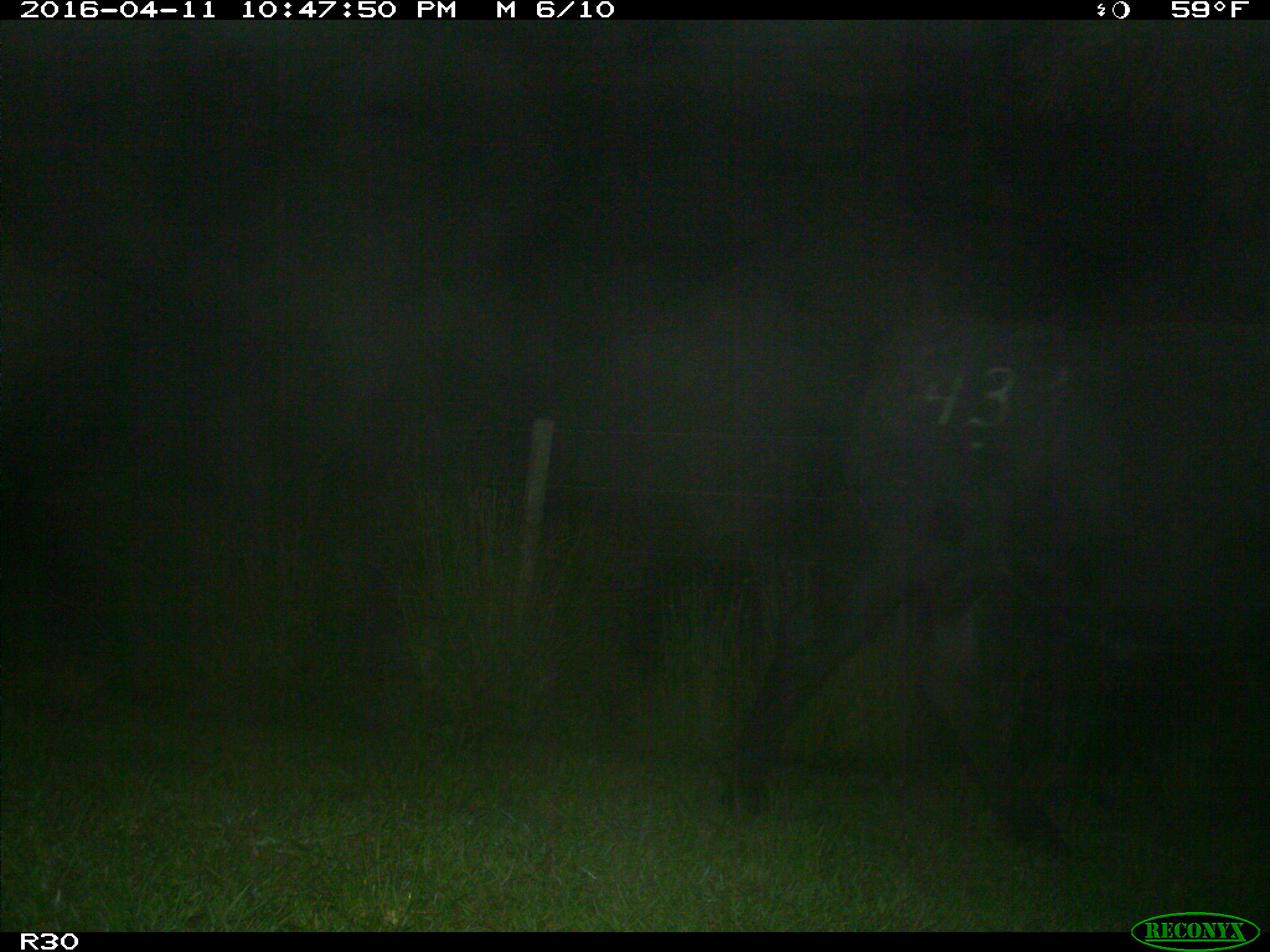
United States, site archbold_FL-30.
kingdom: Animalia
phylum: Chordata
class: Mammalia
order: Artiodactyla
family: Bovidae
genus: Bos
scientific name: Bos taurus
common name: domestic cow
Bos taurus (domestic cow).